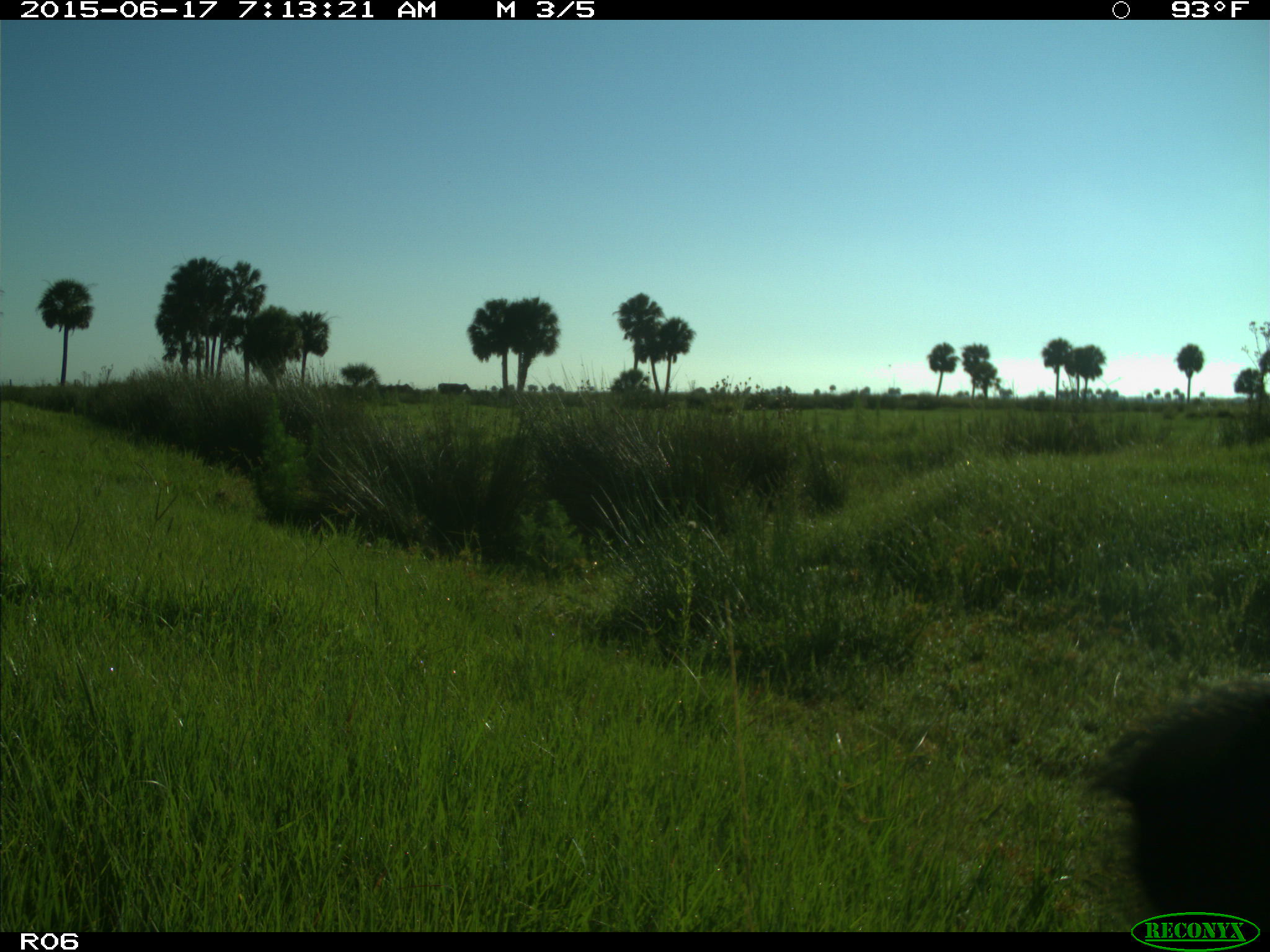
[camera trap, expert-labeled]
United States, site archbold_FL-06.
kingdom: Animalia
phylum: Chordata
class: Mammalia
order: Artiodactyla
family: Bovidae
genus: Bos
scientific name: Bos taurus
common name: domestic cow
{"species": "Bos taurus (domestic cow)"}